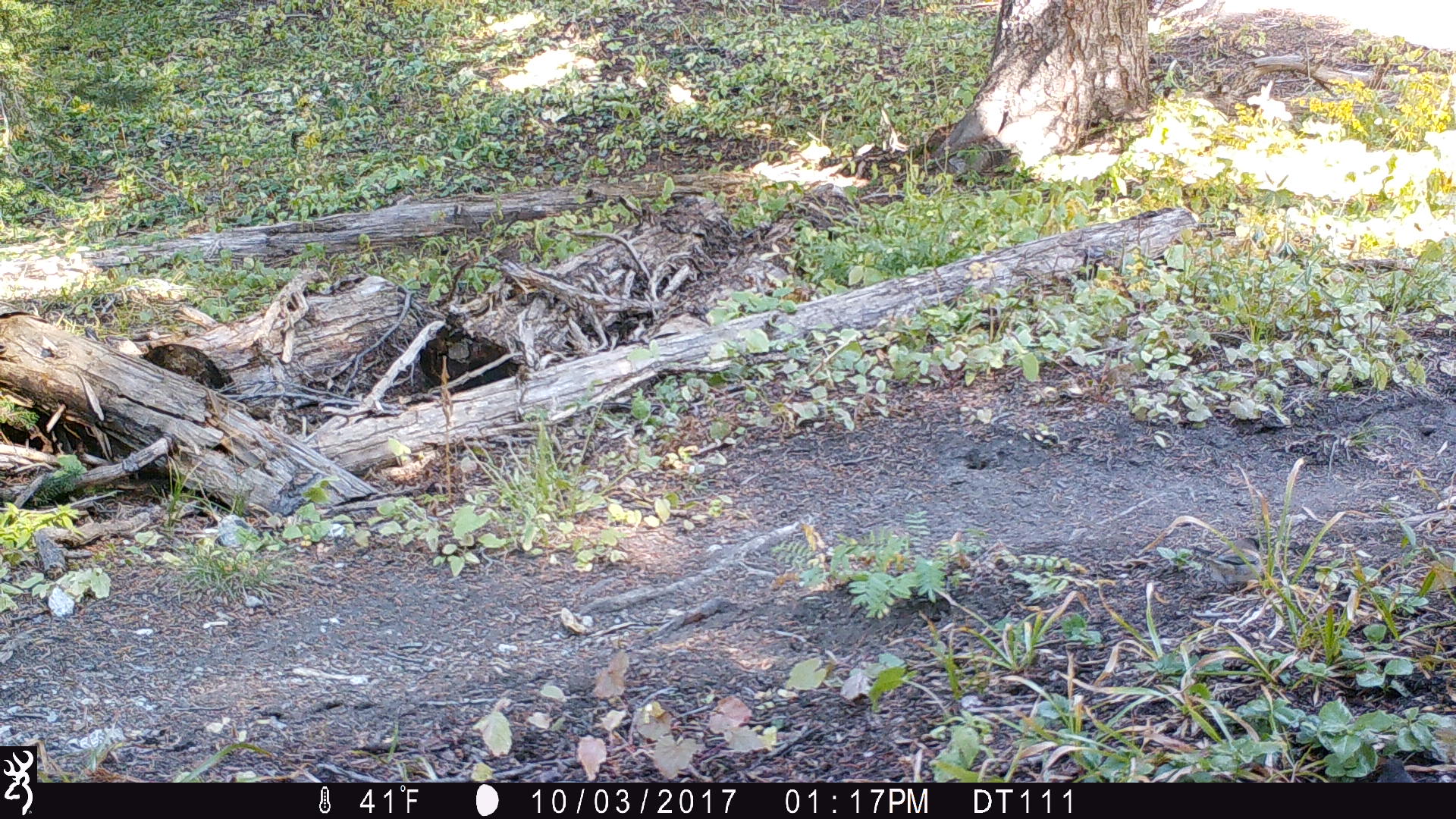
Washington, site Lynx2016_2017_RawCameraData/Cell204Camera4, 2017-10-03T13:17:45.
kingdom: Animalia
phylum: Chordata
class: Aves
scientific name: Aves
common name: birds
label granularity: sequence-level